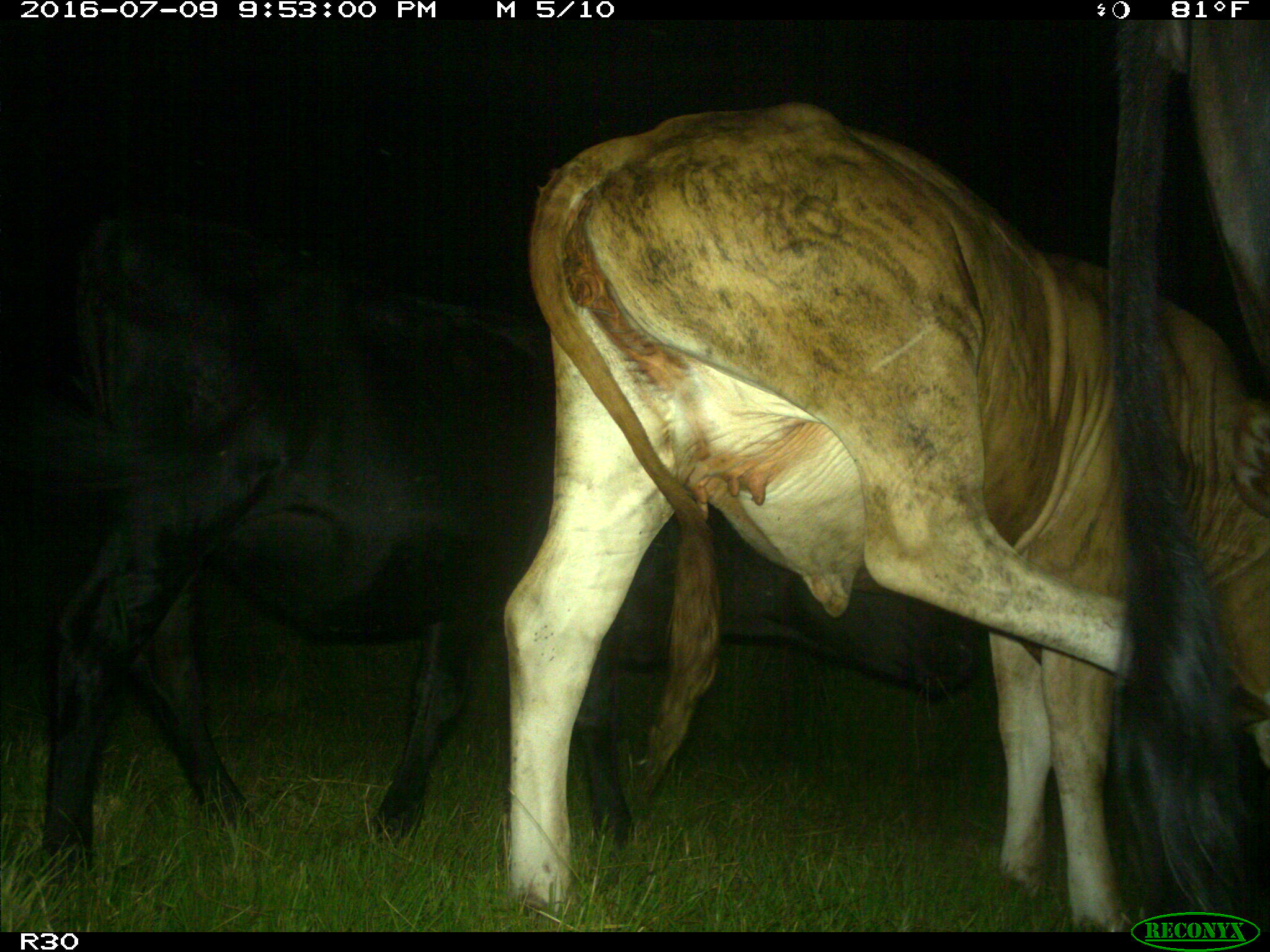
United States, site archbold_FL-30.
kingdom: Animalia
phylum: Chordata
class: Mammalia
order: Artiodactyla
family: Bovidae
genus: Bos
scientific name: Bos taurus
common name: domestic cow